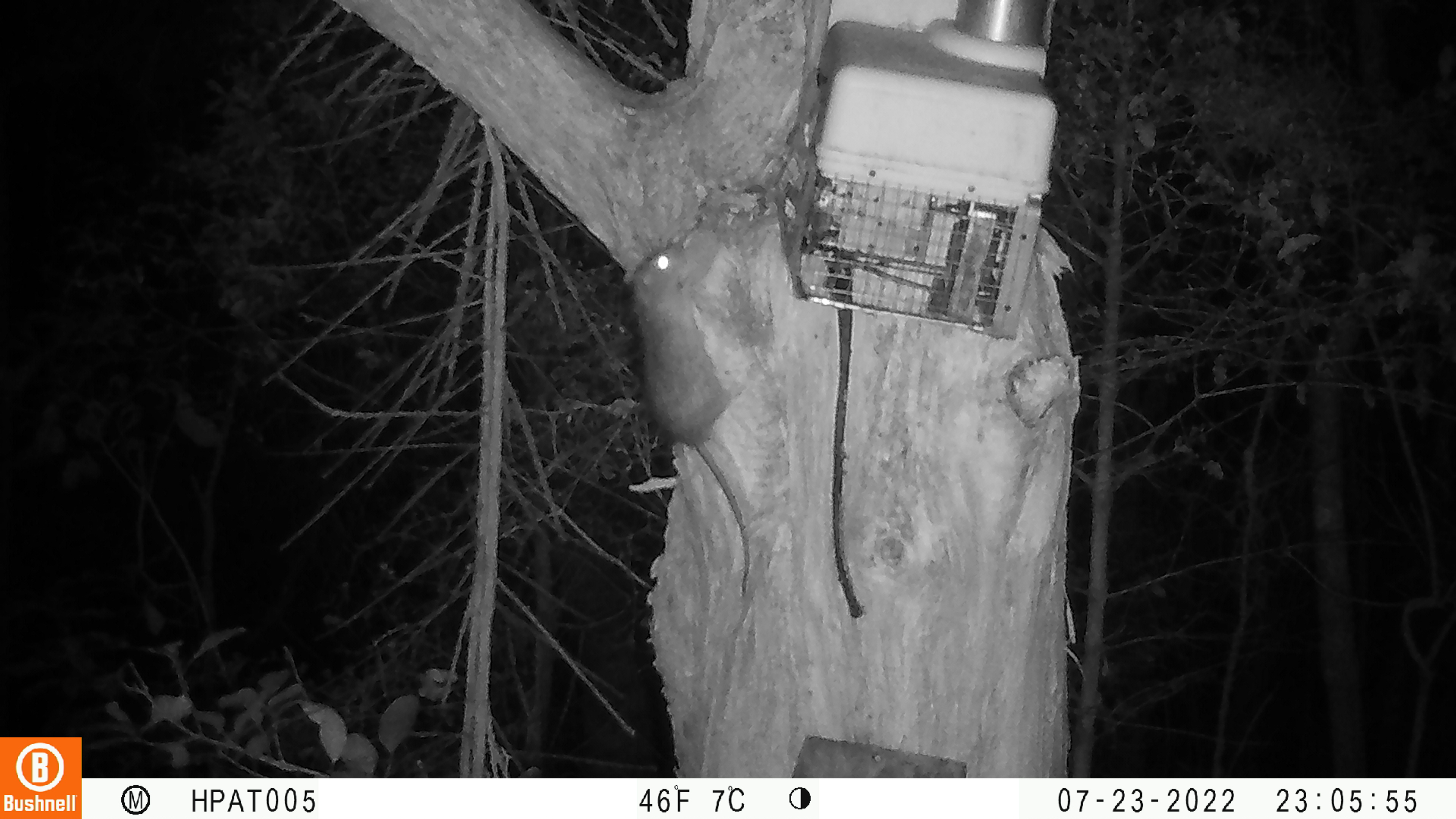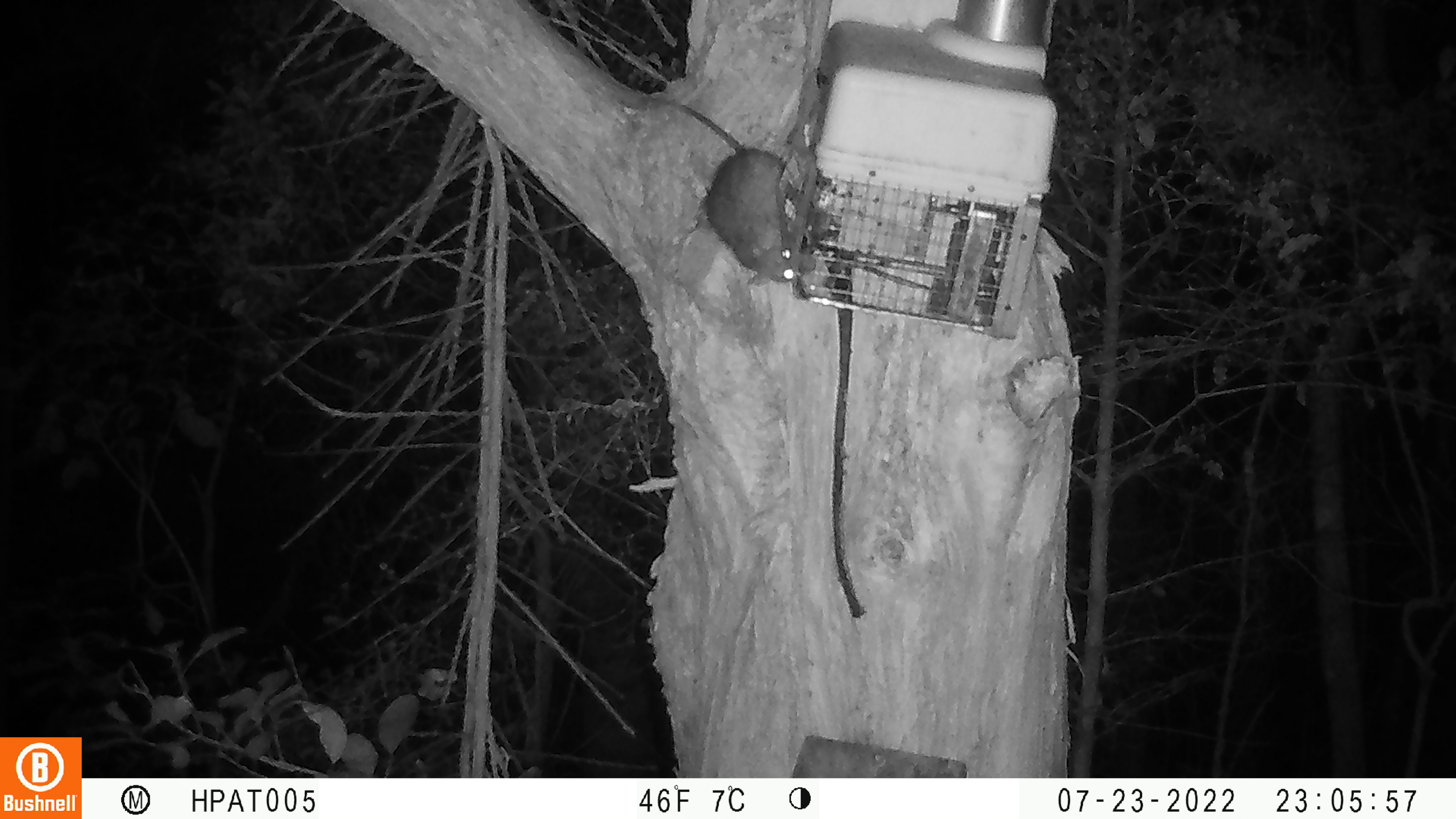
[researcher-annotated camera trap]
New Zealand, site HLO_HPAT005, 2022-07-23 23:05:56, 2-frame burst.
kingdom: Animalia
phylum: Chordata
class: Mammalia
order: Rodentia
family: Muridae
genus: Rattus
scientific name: Rattus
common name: rat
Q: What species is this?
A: Rat (Rattus).